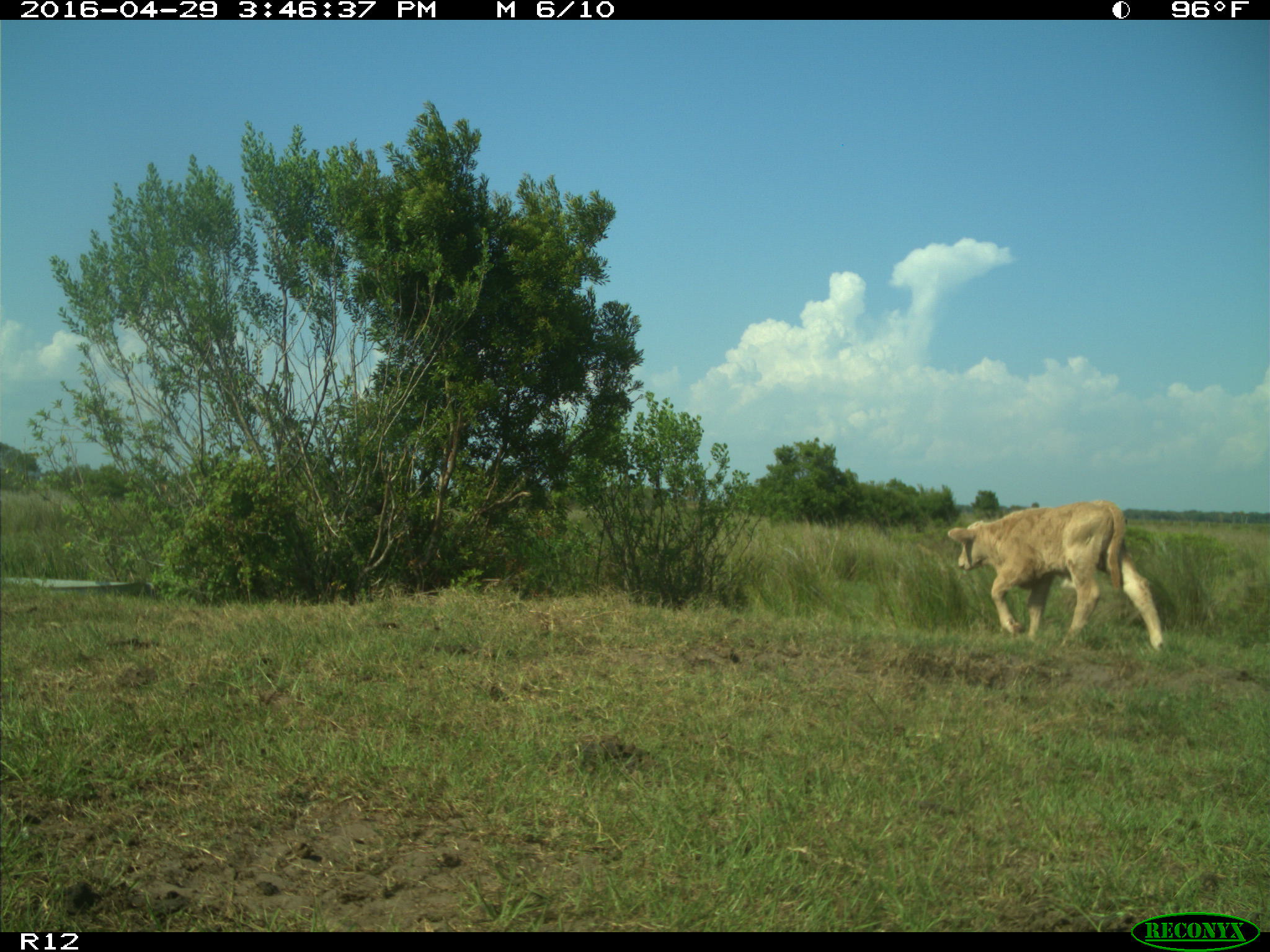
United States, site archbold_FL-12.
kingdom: Animalia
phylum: Chordata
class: Mammalia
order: Artiodactyla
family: Bovidae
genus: Bos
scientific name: Bos taurus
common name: domestic cow